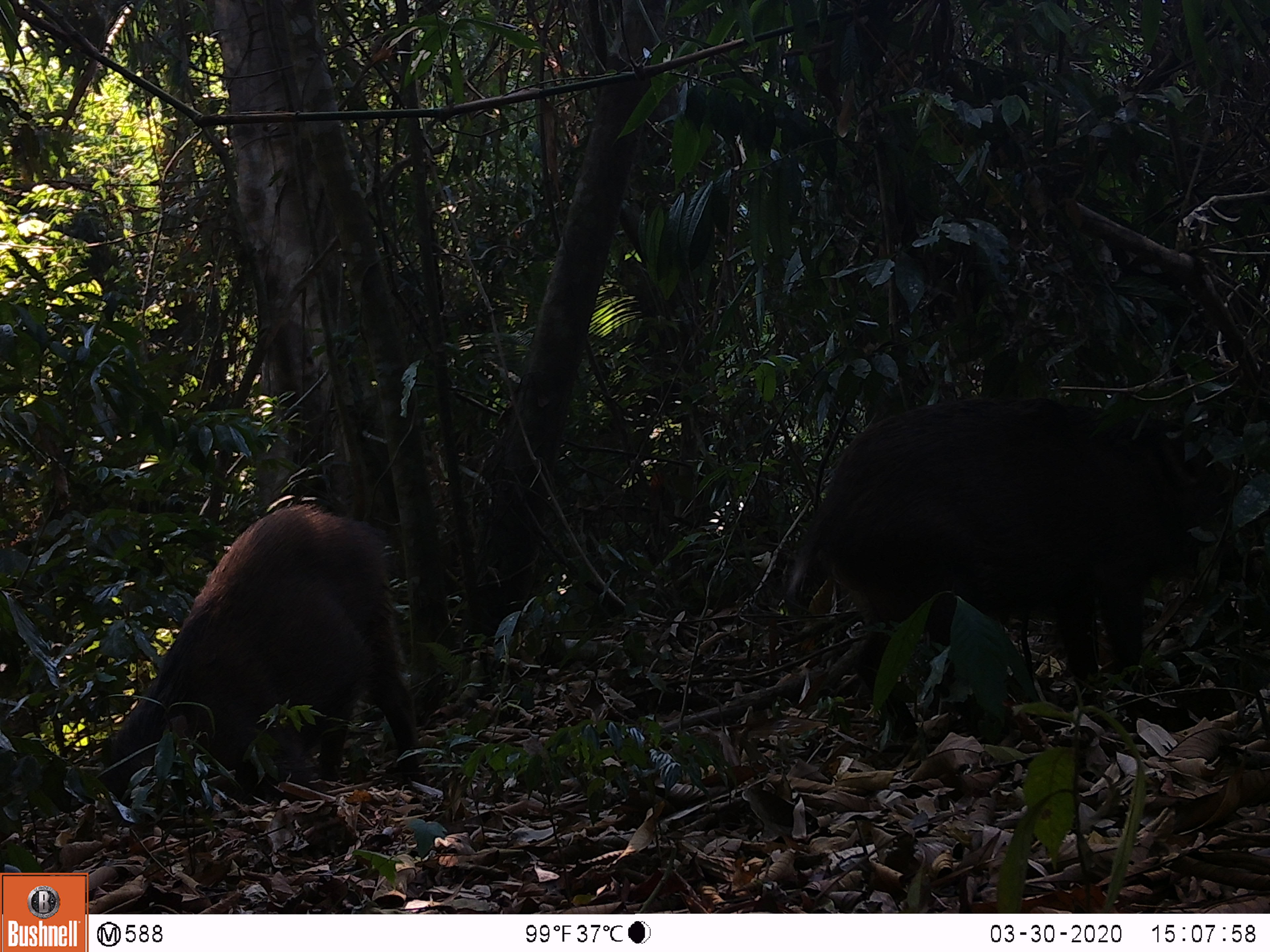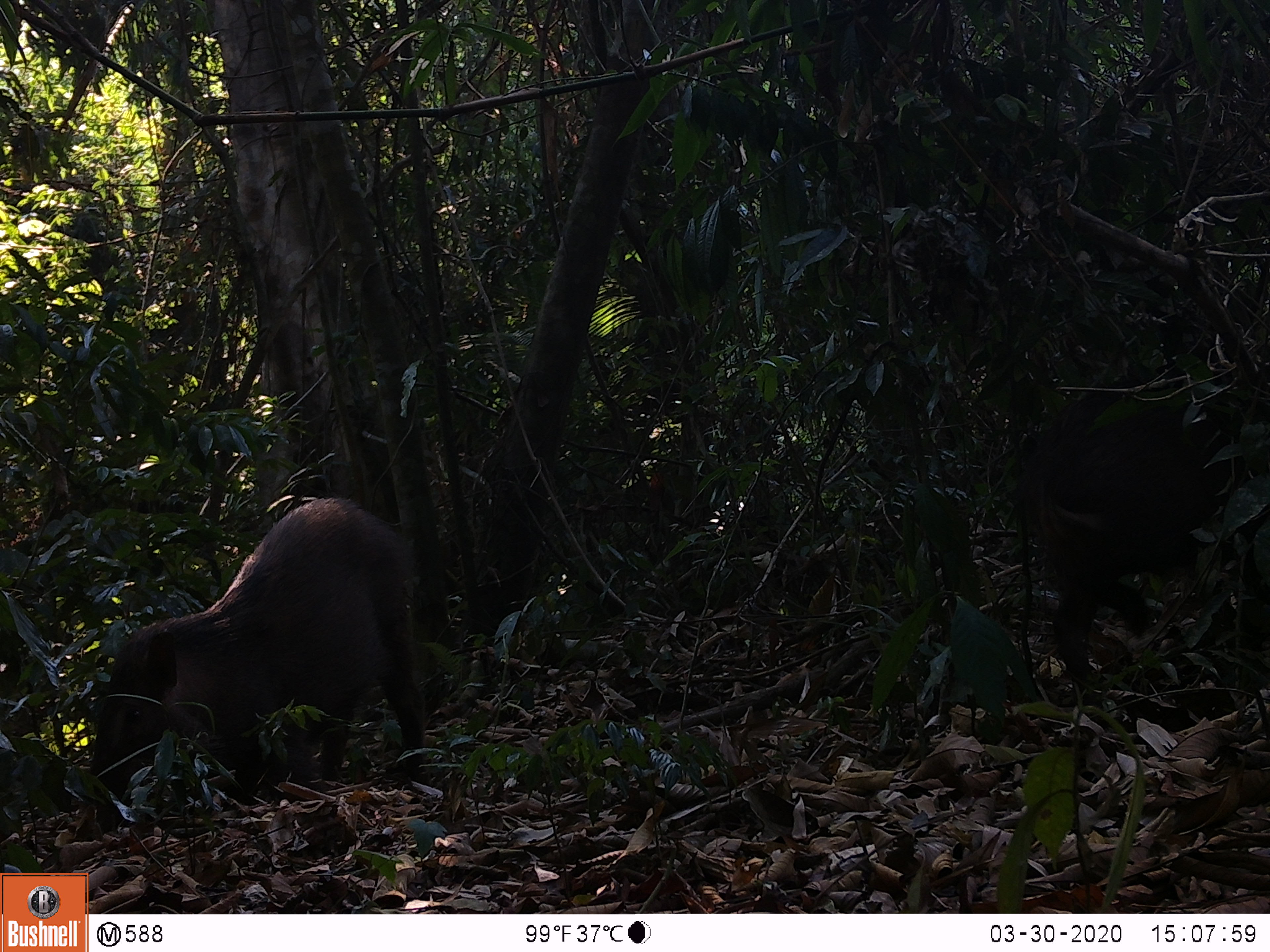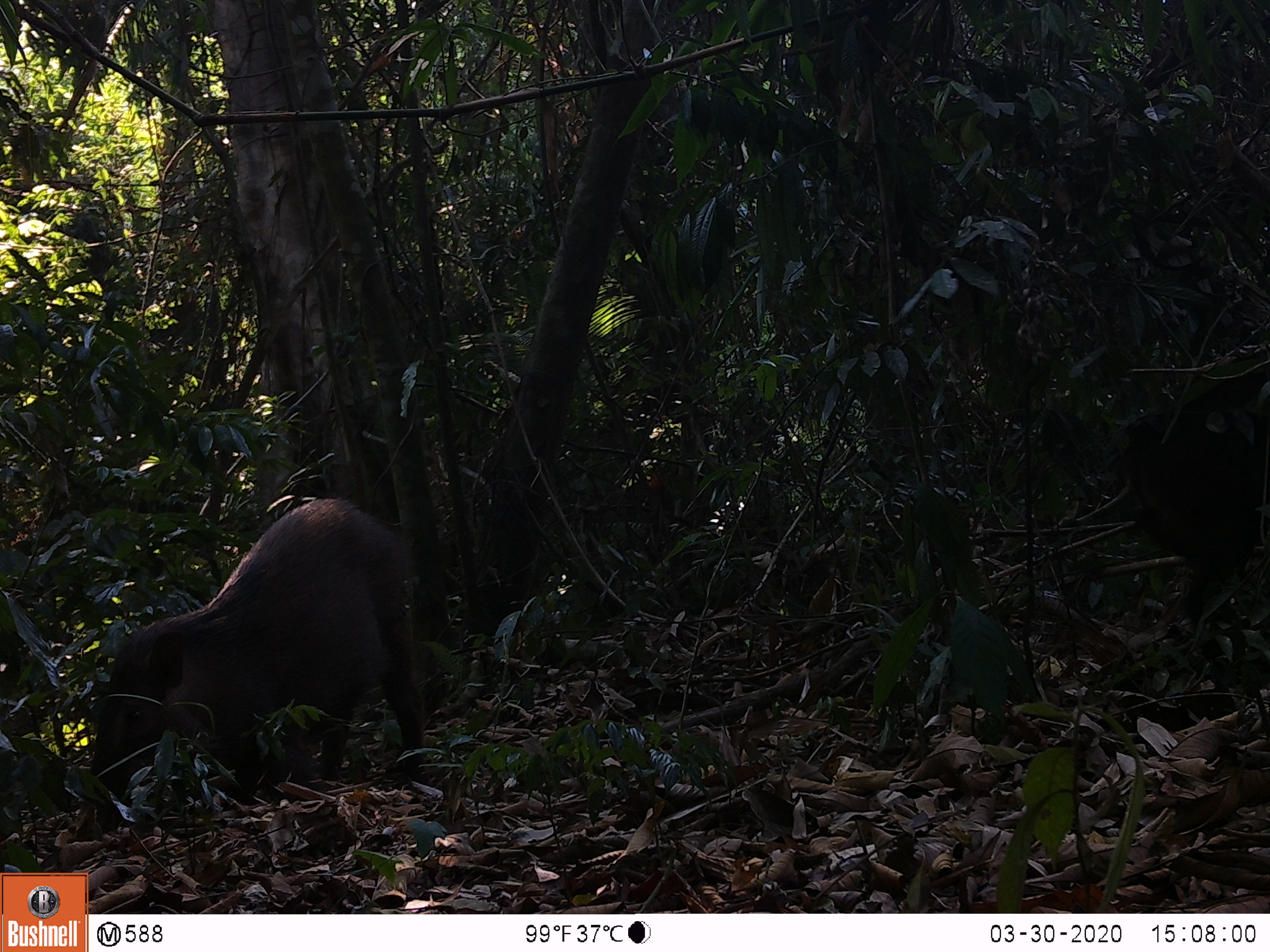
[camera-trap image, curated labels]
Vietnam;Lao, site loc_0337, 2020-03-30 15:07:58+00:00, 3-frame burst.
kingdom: Animalia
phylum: Chordata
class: Mammalia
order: Artiodactyla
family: Suidae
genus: Sus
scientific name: Sus scrofa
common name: eurasian wild pig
Eurasian wild pig (Sus scrofa). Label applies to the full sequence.